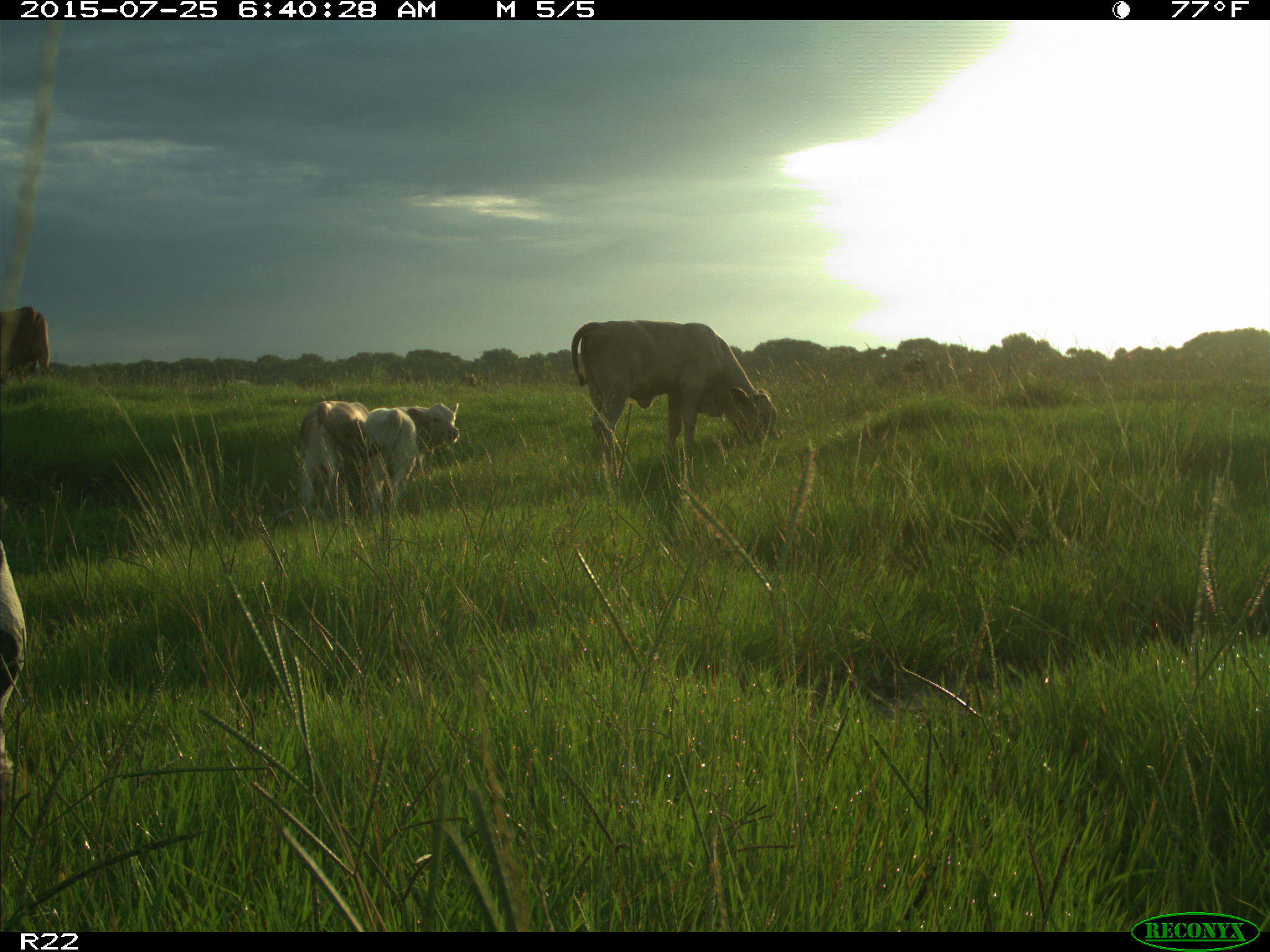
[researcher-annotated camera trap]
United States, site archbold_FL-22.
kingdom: Animalia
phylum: Chordata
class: Mammalia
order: Artiodactyla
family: Bovidae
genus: Bos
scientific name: Bos taurus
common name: domestic cow